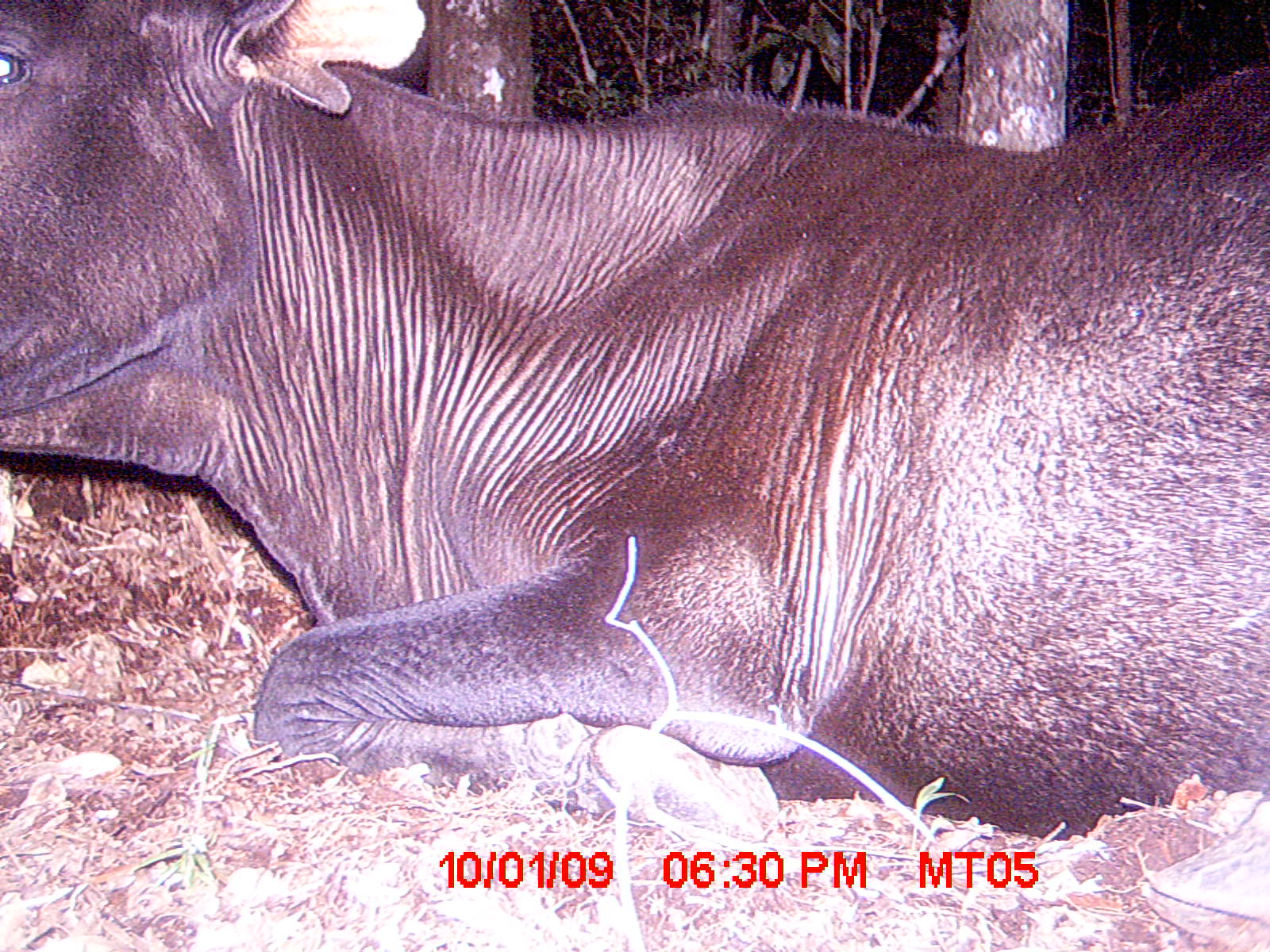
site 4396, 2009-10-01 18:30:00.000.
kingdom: Animalia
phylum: Chordata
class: Mammalia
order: Artiodactyla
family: Bovidae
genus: Bos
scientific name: Bos taurus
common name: domestic cattle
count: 2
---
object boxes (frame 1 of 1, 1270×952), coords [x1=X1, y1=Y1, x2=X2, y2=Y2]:
bos taurus: [x1=0, y1=0, x2=1270, y2=842]